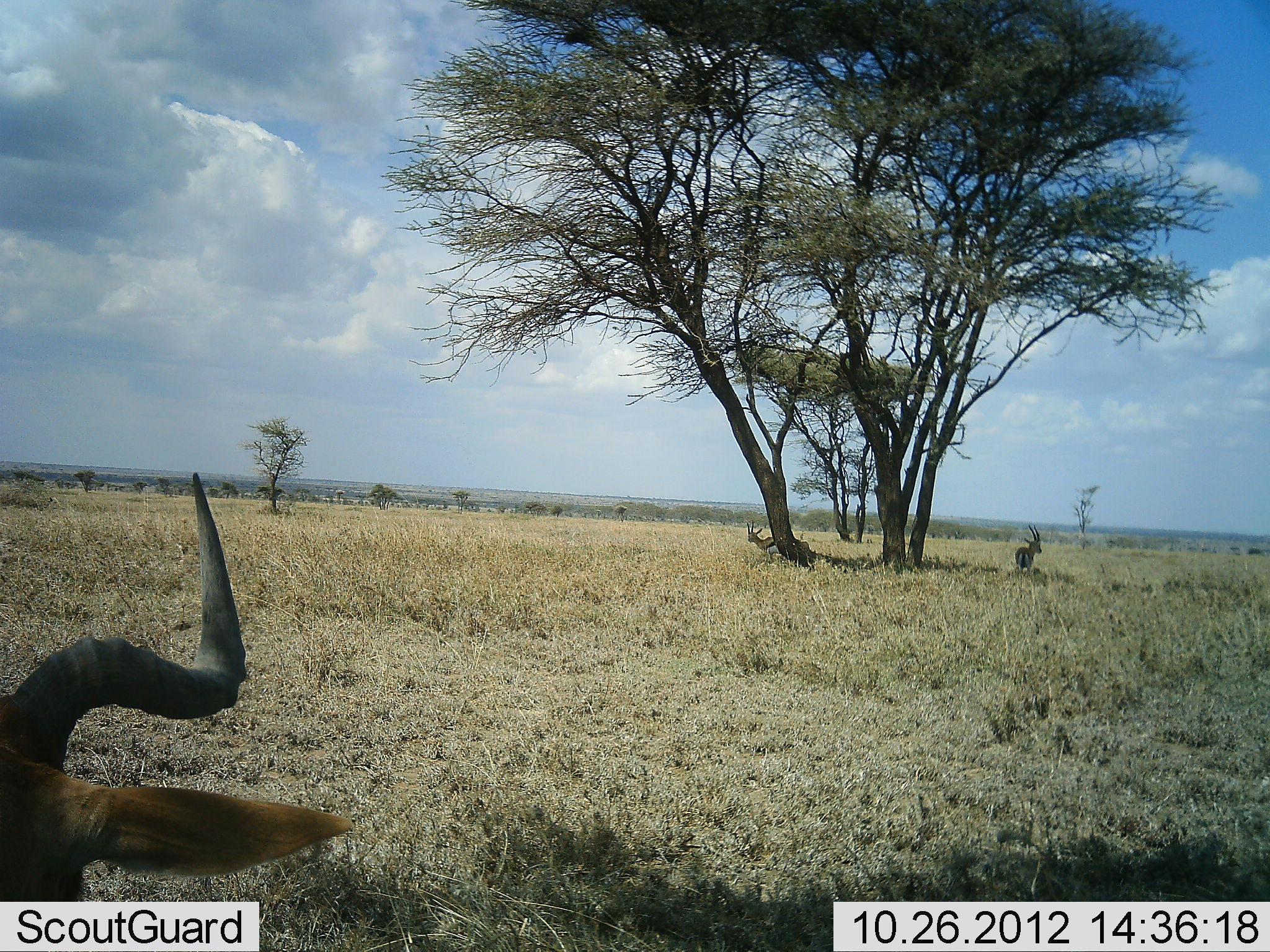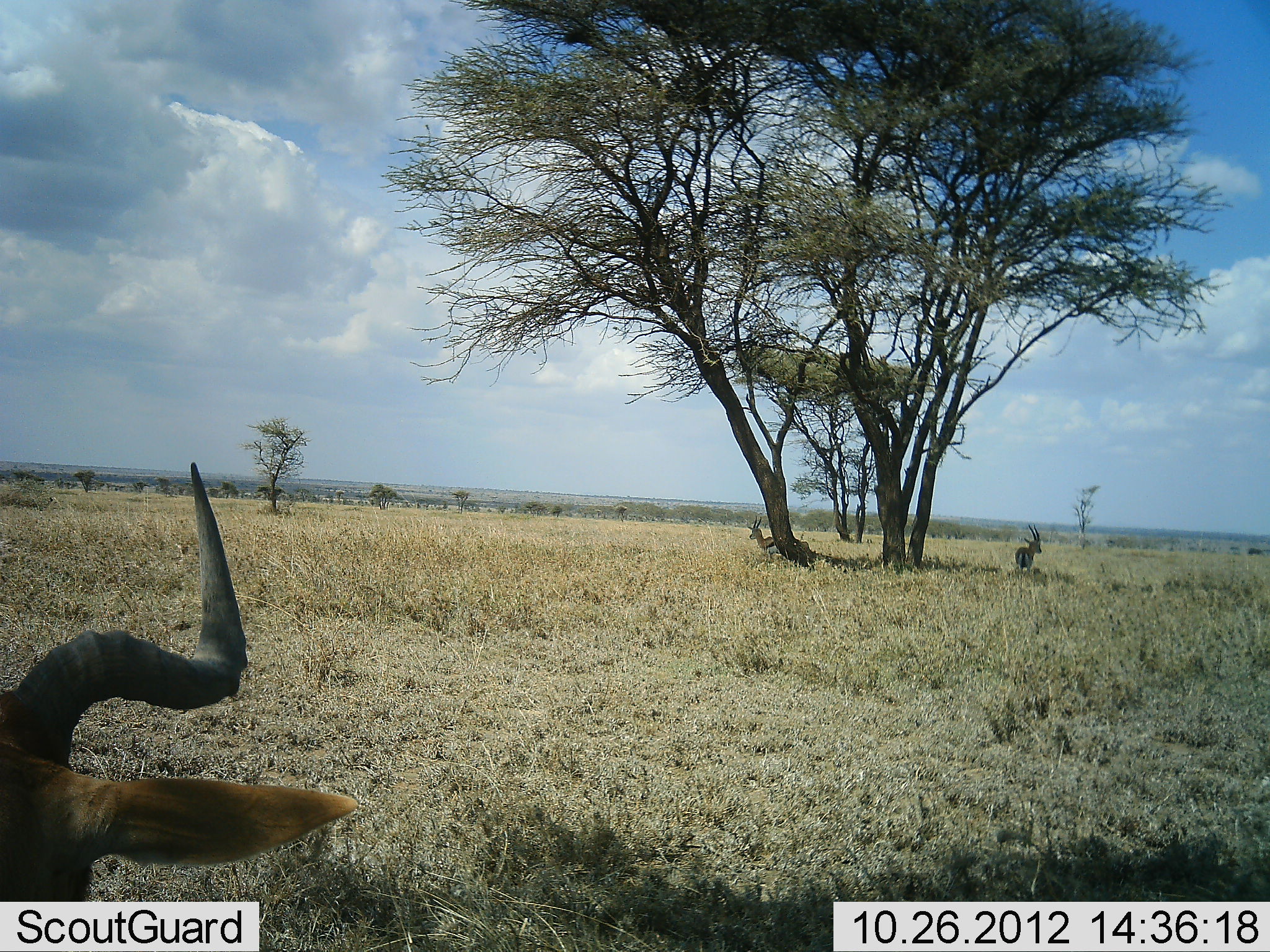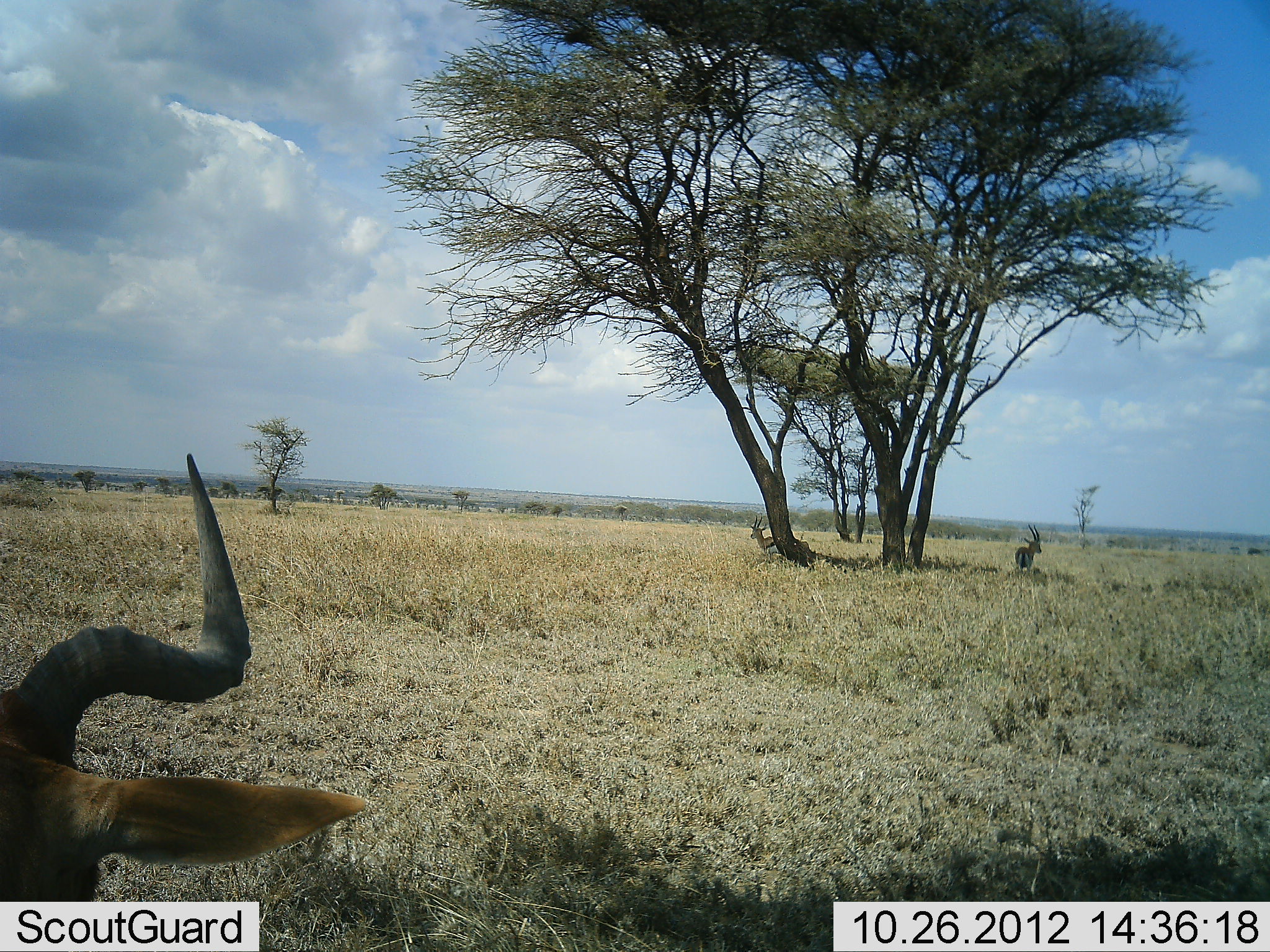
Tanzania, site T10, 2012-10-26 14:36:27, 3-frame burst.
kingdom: Animalia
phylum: Chordata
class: Mammalia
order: Artiodactyla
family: Bovidae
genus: Eudorcas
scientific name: Eudorcas thomsonii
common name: thomson's gazelle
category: gazellethomsons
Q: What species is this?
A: Gazellethomsons (thomson's gazelle) (Eudorcas thomsonii).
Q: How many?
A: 2.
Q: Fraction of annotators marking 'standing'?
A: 94%.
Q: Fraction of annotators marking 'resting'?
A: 6%.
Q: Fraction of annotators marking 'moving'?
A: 0%.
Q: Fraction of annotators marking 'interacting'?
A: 0%.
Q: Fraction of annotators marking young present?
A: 0%.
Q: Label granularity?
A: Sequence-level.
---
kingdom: Animalia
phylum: Chordata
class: Mammalia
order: Artiodactyla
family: Bovidae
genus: Alcelaphus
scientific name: Alcelaphus buselaphus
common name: hartebeest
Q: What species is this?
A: Hartebeest (Alcelaphus buselaphus).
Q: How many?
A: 1.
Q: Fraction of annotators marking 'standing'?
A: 42%.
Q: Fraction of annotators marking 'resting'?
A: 58%.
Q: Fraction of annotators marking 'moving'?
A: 0%.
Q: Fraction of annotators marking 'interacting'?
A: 0%.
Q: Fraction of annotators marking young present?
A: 0%.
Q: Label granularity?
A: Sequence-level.